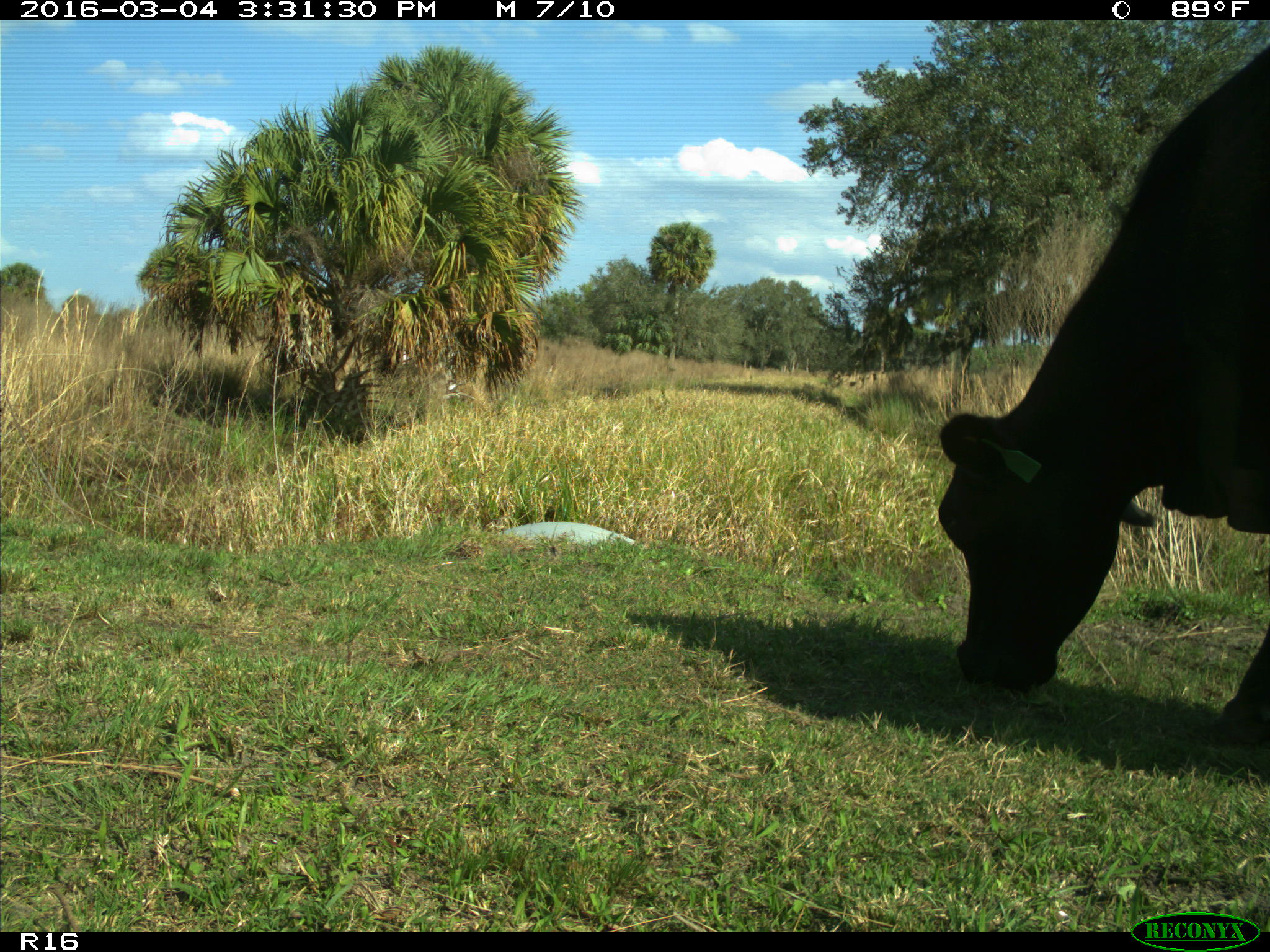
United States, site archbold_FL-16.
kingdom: Animalia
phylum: Chordata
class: Mammalia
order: Artiodactyla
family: Bovidae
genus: Bos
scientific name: Bos taurus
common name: domestic cow